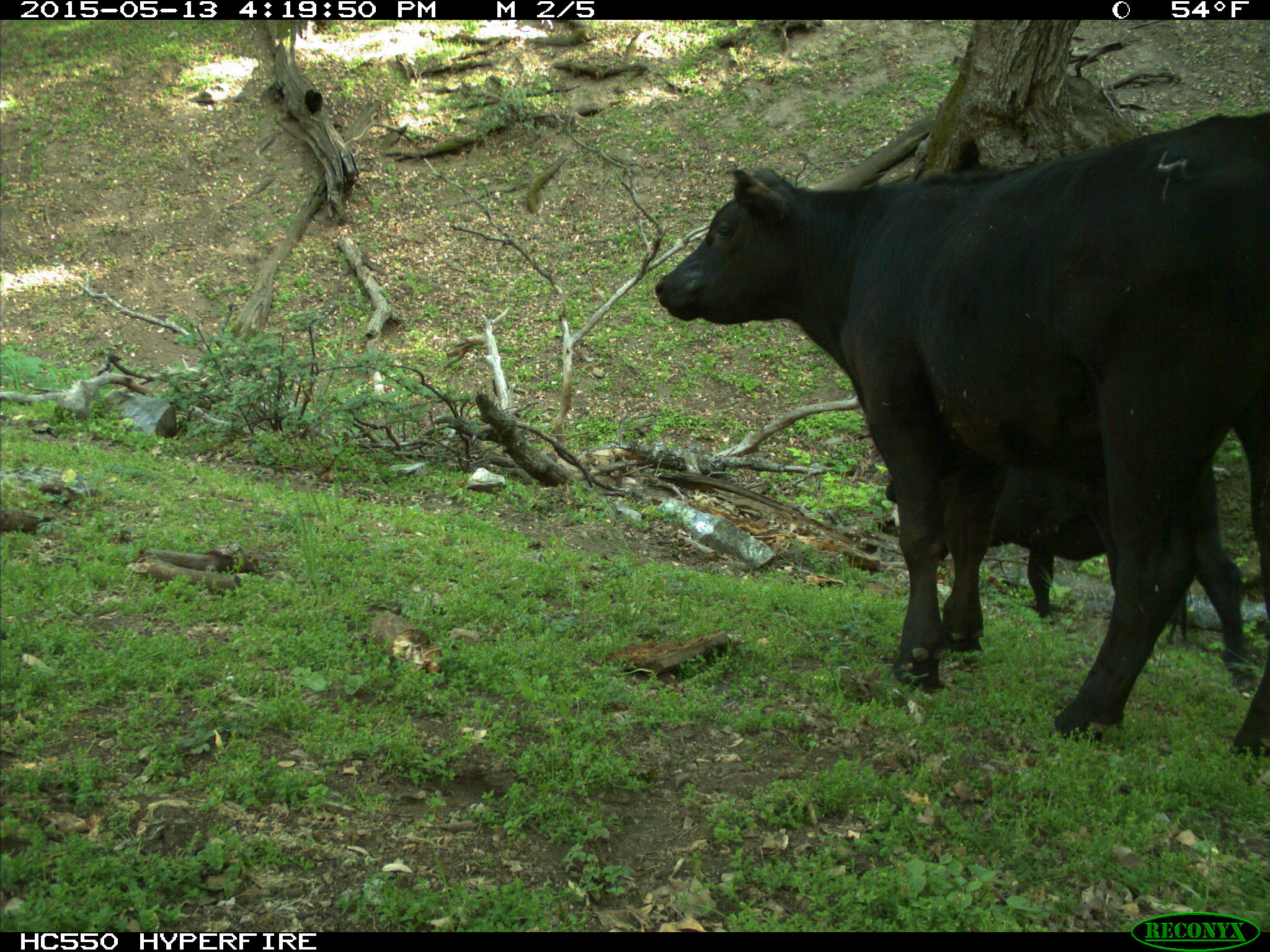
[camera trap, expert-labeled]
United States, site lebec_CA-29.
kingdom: Animalia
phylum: Chordata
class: Mammalia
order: Artiodactyla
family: Bovidae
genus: Bos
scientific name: Bos taurus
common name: domestic cow